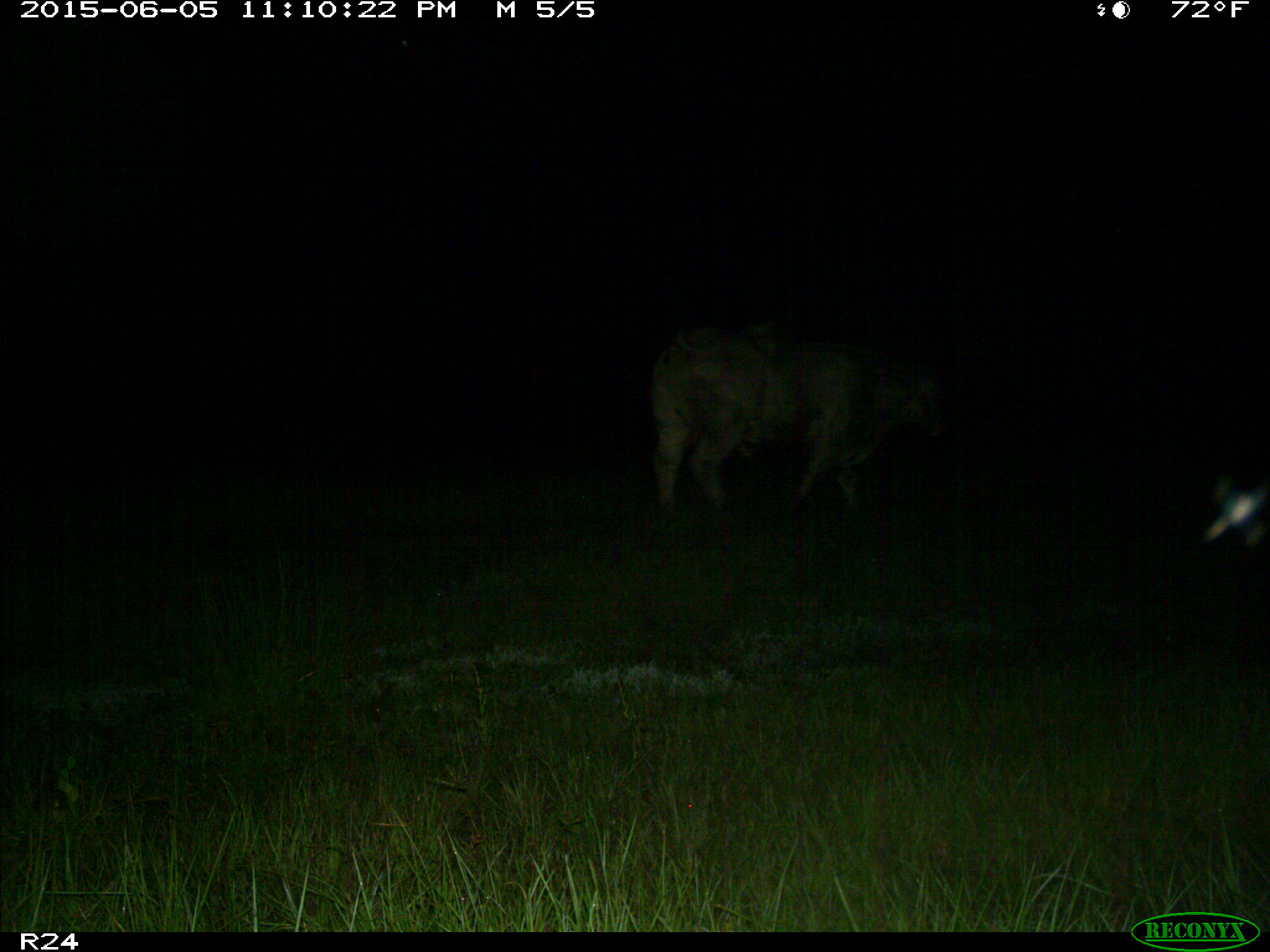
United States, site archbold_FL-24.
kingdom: Animalia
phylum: Chordata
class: Mammalia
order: Artiodactyla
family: Bovidae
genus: Bos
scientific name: Bos taurus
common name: domestic cow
Bos taurus (domestic cow).